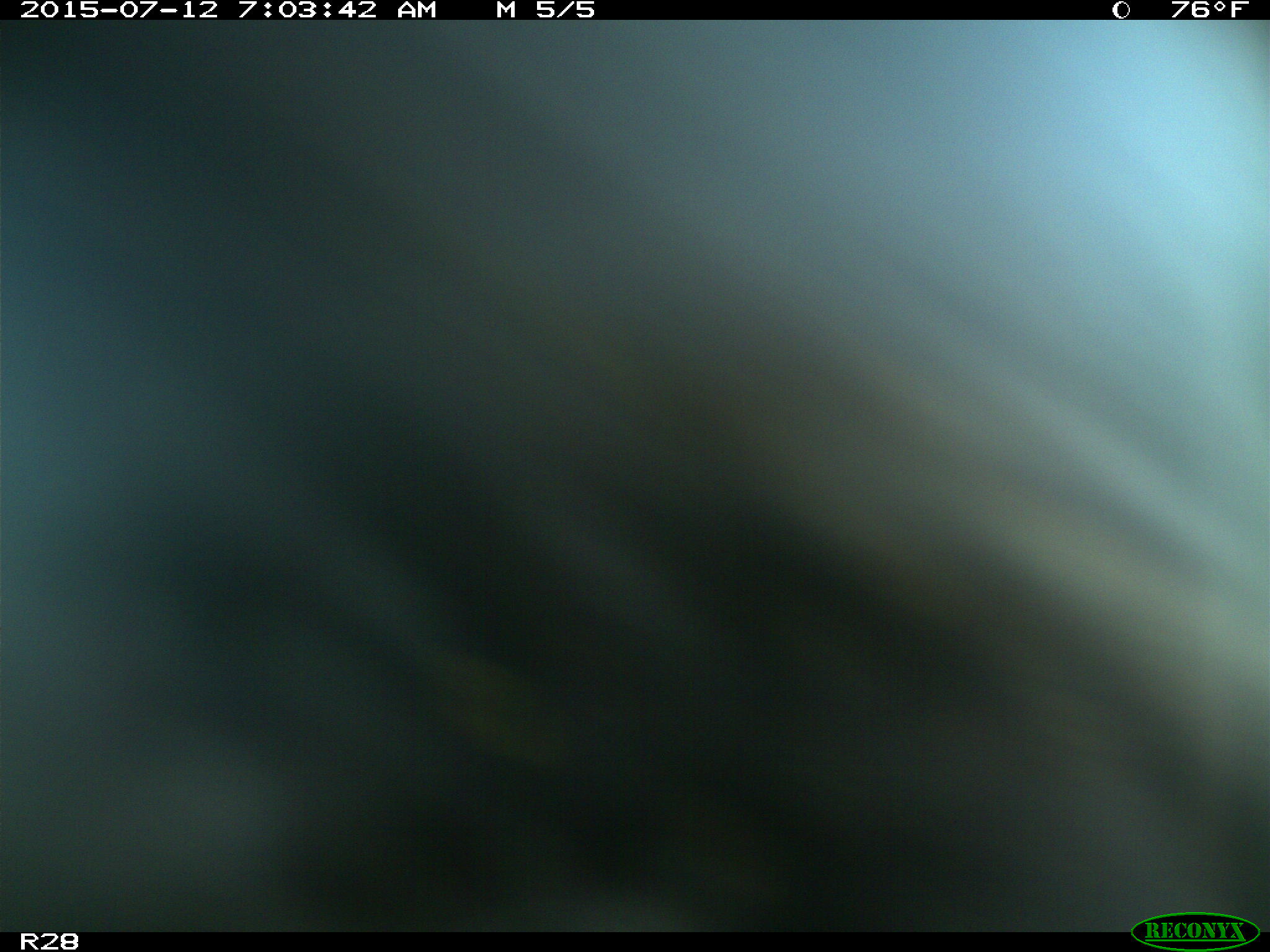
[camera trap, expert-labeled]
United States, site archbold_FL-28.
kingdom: Animalia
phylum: Chordata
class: Mammalia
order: Artiodactyla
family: Bovidae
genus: Bos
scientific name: Bos taurus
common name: domestic cow